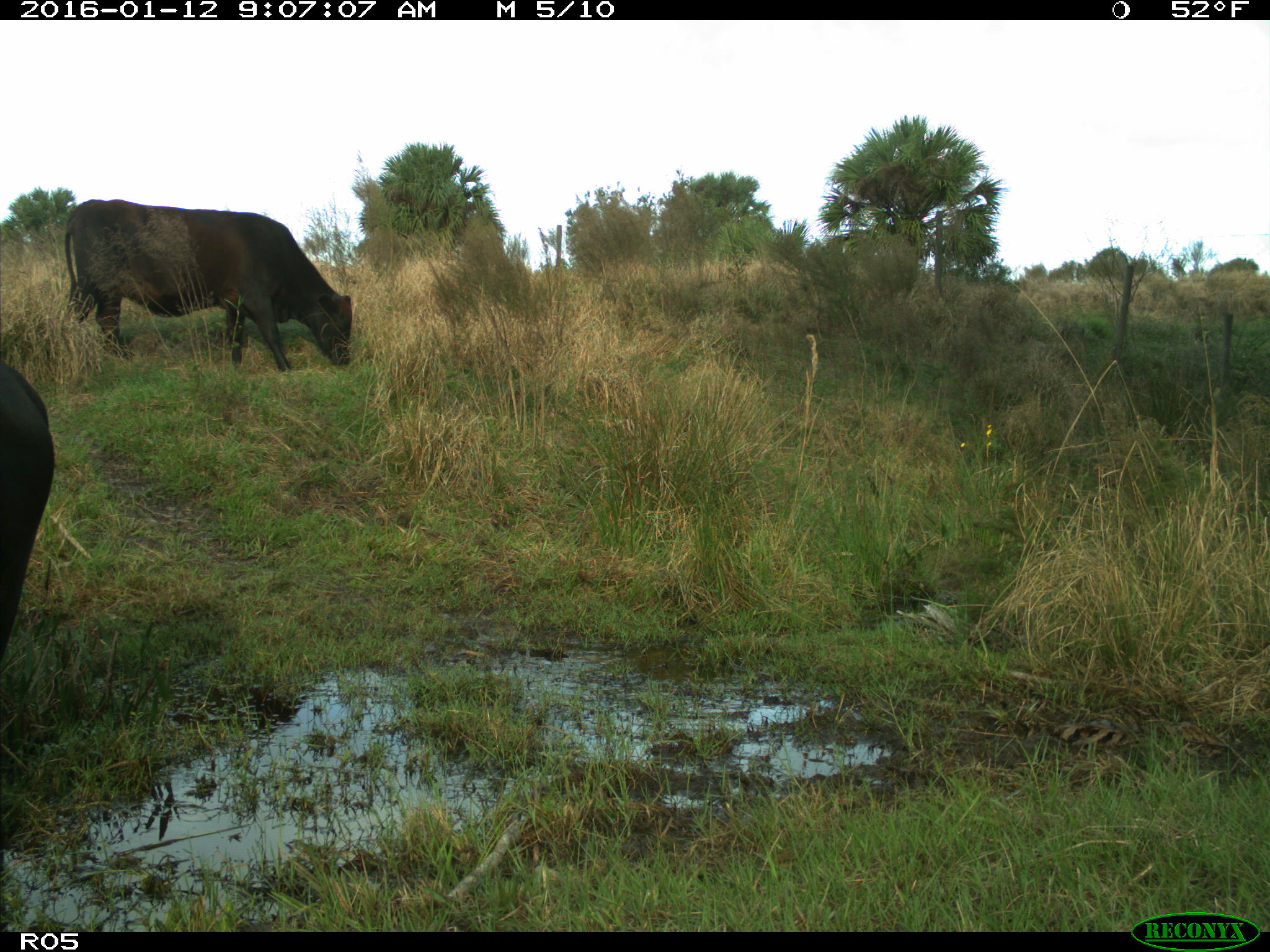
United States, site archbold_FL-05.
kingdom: Animalia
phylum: Chordata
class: Mammalia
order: Artiodactyla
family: Bovidae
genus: Bos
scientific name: Bos taurus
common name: domestic cow